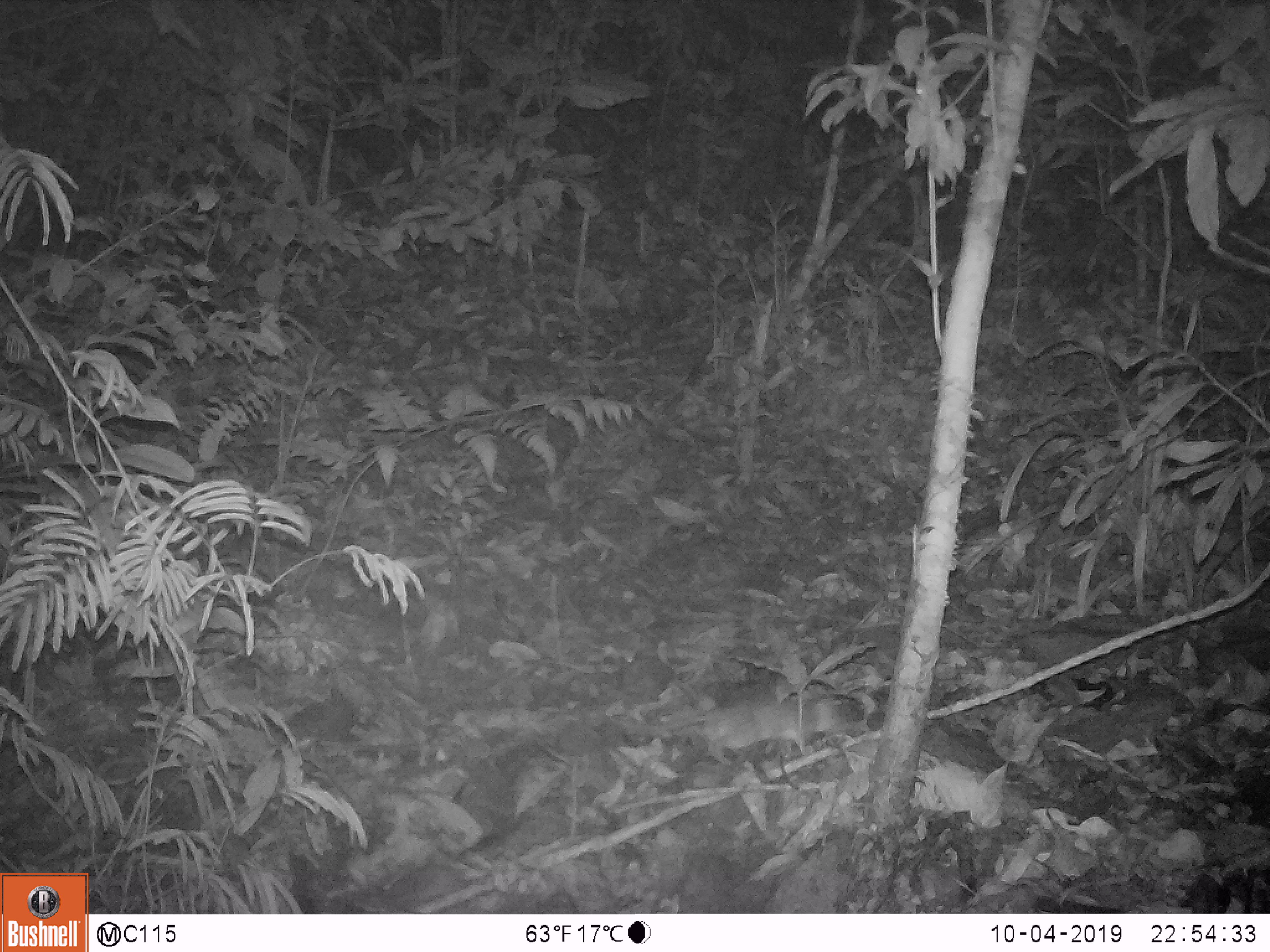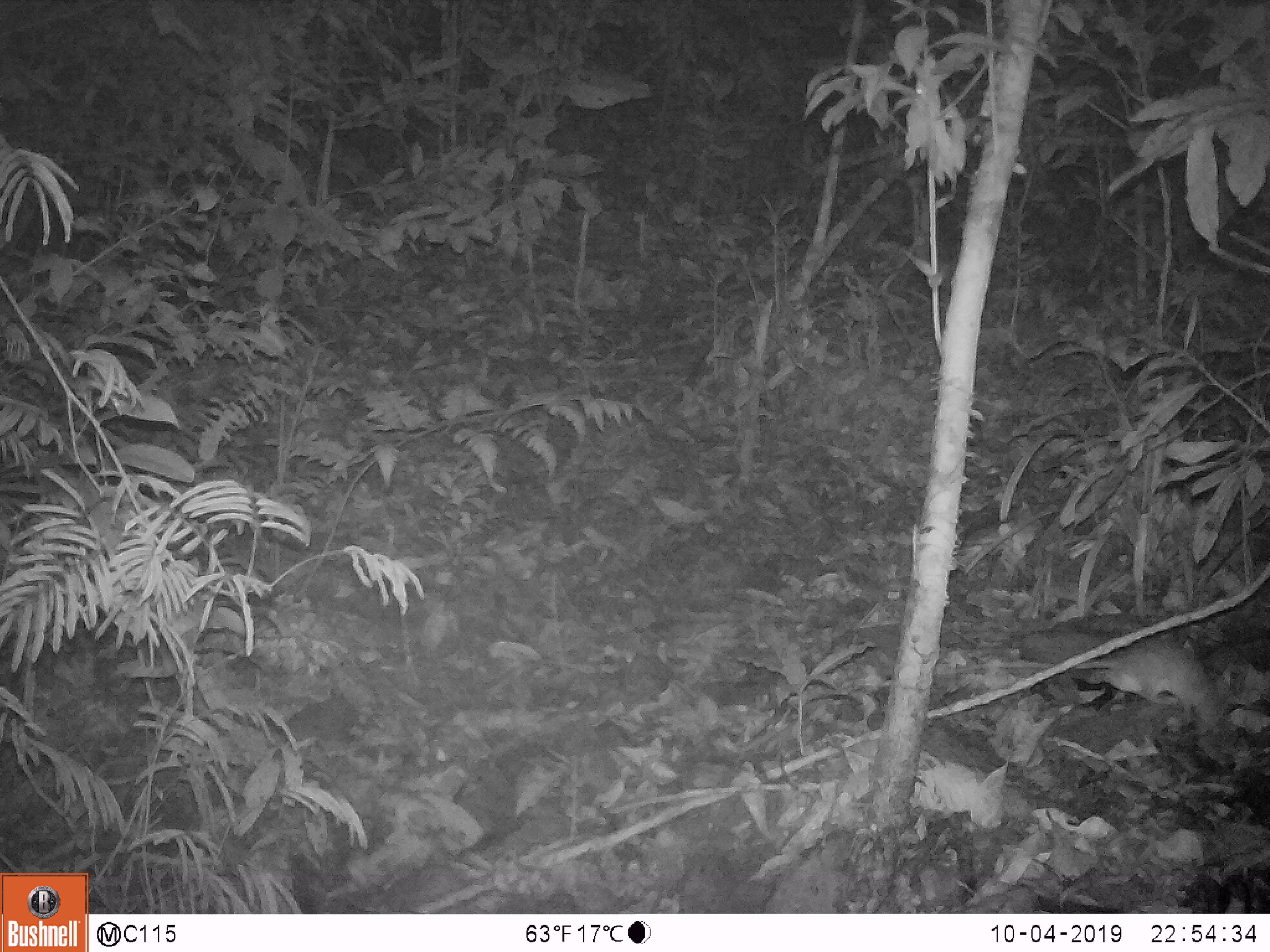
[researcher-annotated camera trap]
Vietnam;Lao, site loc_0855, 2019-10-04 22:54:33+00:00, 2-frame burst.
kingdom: Animalia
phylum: Chordata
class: Mammalia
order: Rodentia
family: Muridae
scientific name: Muridae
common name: old-world mice and rats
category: unidentified murid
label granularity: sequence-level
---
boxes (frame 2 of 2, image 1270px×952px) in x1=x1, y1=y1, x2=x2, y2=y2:
unidentified murid: x1=1005, y1=640, x2=1212, y2=721